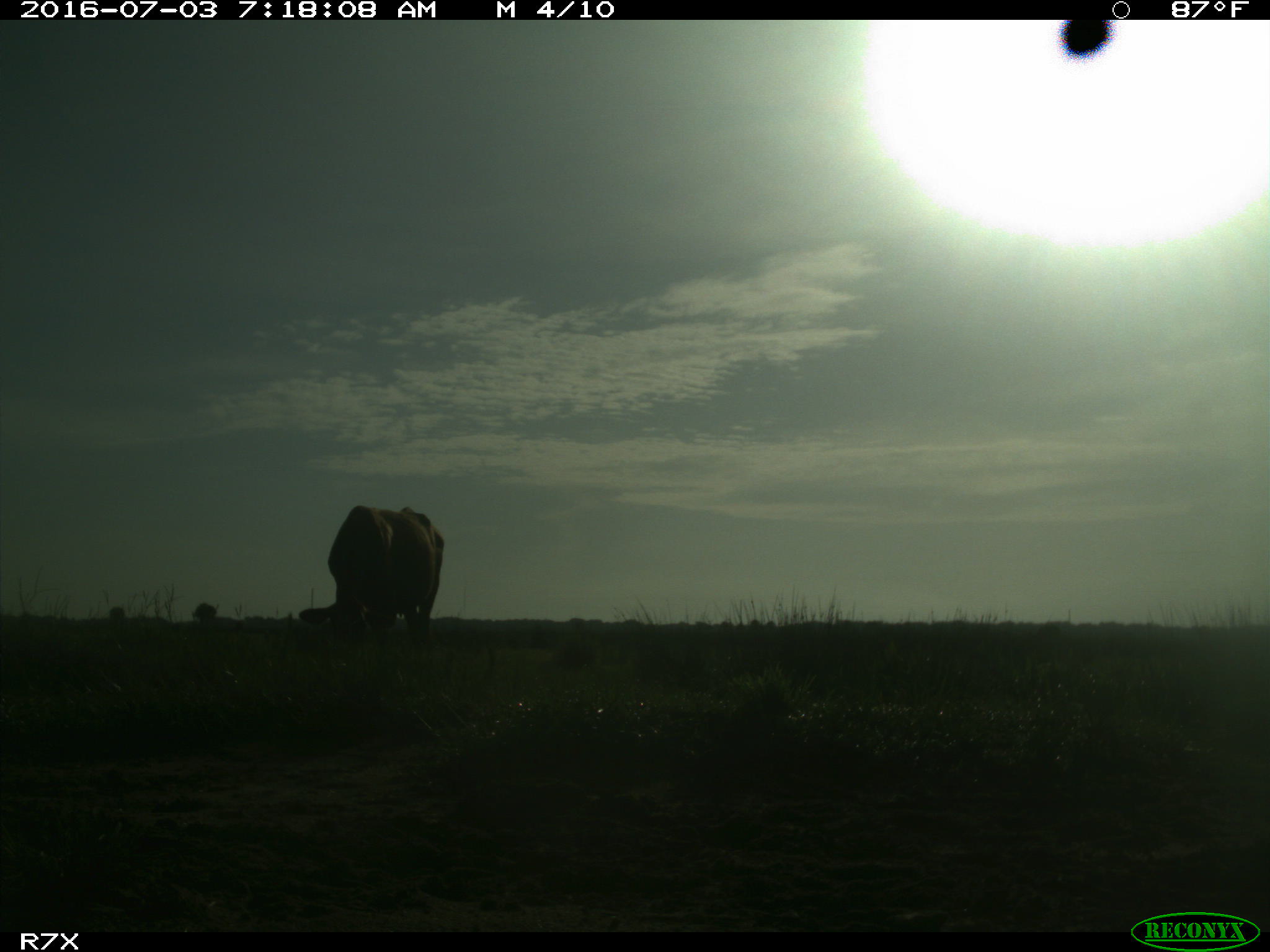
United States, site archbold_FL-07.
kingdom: Animalia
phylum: Chordata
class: Mammalia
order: Artiodactyla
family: Bovidae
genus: Bos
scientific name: Bos taurus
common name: domestic cow